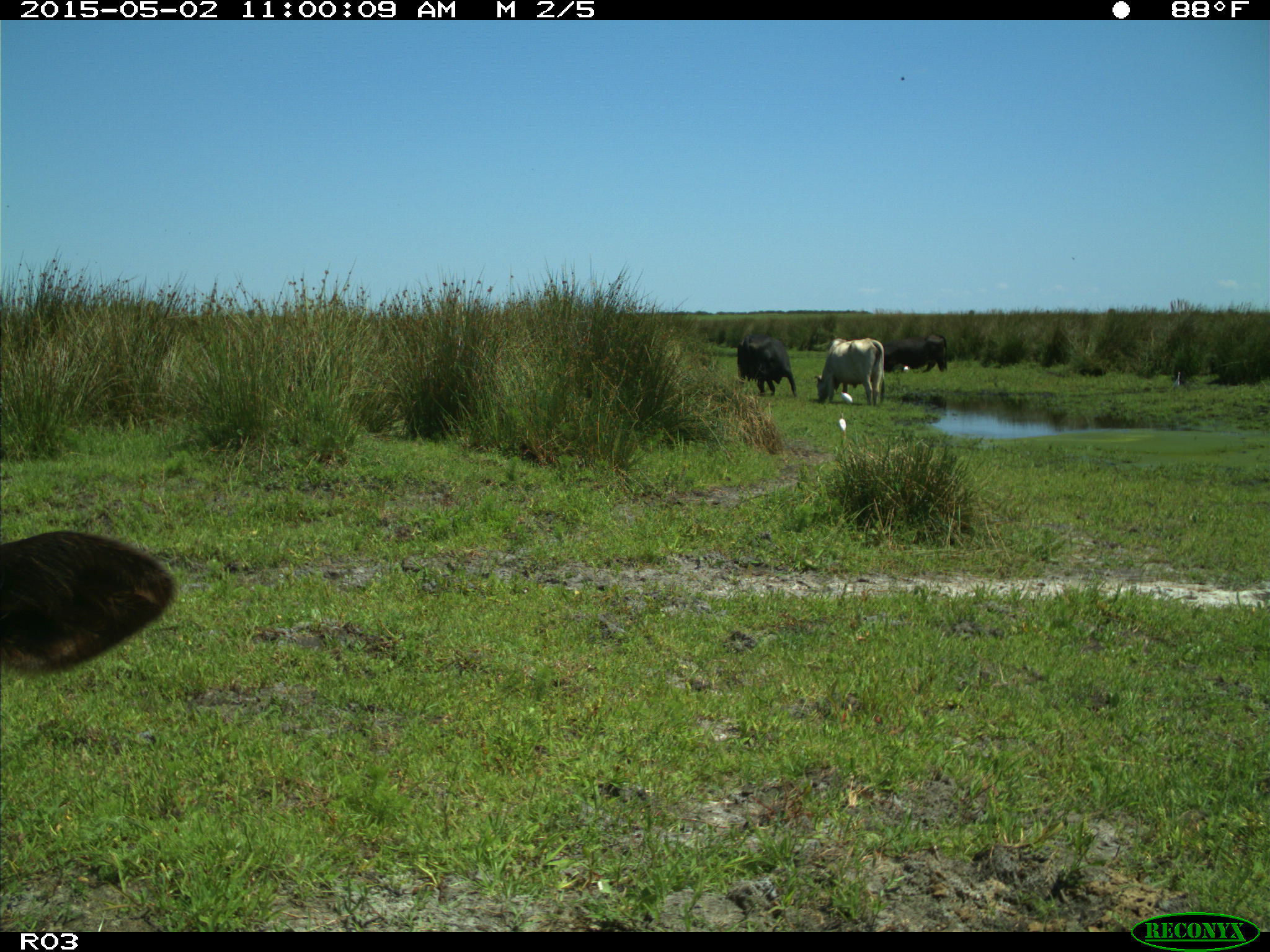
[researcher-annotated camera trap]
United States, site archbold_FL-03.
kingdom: Animalia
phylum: Chordata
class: Mammalia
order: Artiodactyla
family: Bovidae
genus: Bos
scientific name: Bos taurus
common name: domestic cow